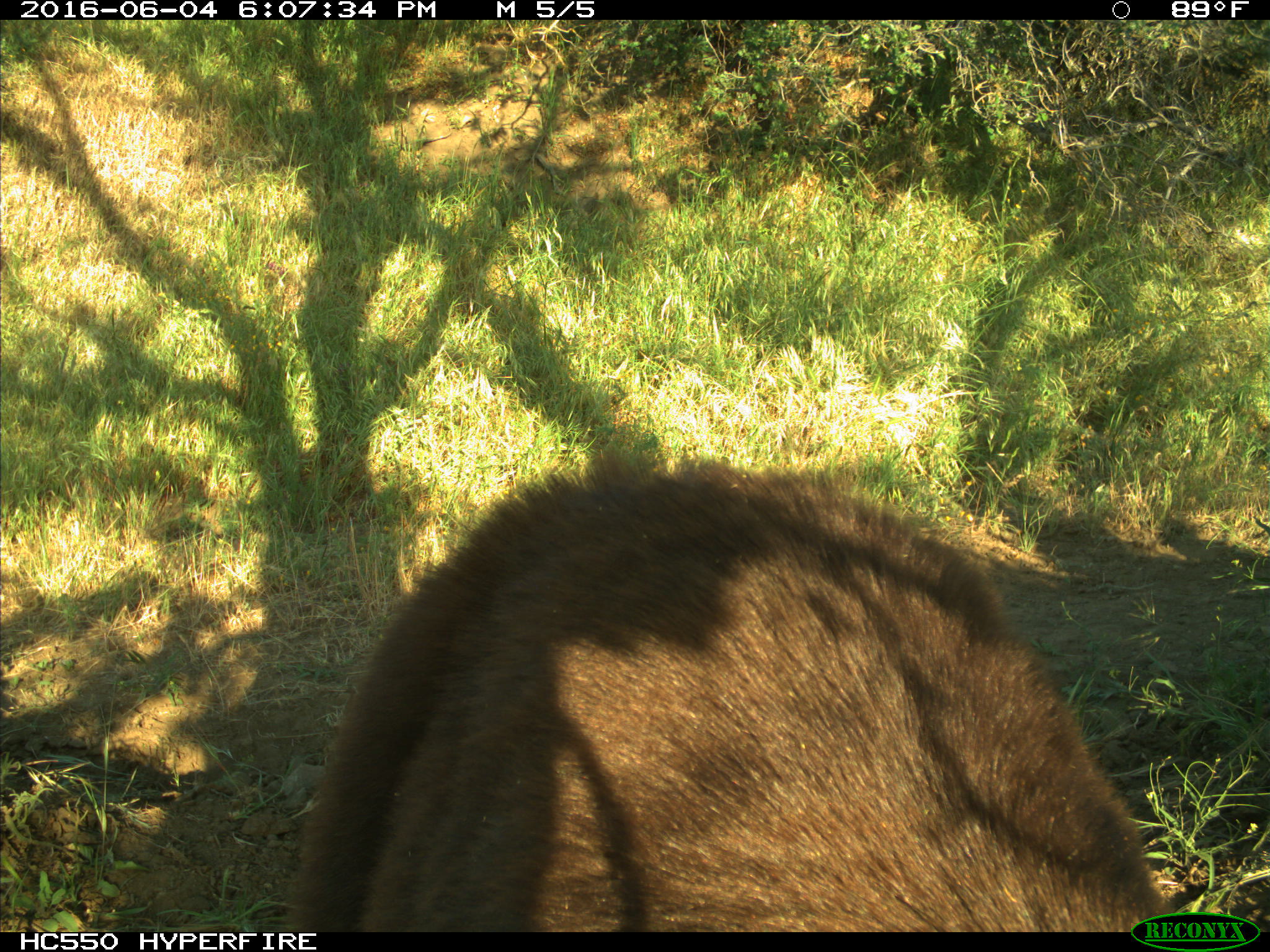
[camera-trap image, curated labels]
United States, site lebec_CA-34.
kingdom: Animalia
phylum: Chordata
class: Mammalia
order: Carnivora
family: Ursidae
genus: Ursus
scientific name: Ursus americanus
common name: american black bear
Ursus americanus (american black bear).